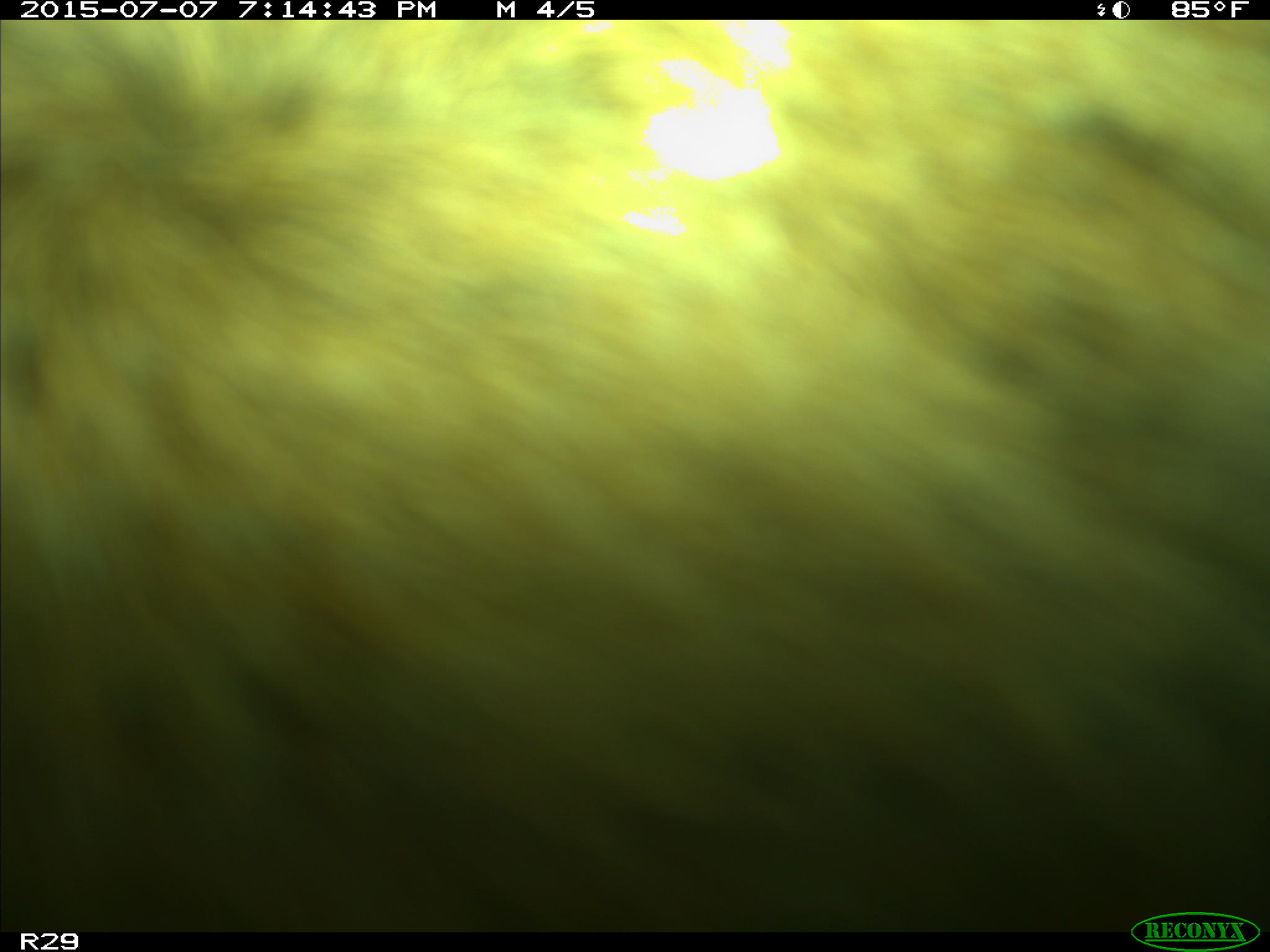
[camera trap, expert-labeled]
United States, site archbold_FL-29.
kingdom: Animalia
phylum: Chordata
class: Mammalia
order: Artiodactyla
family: Bovidae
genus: Bos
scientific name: Bos taurus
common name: domestic cow